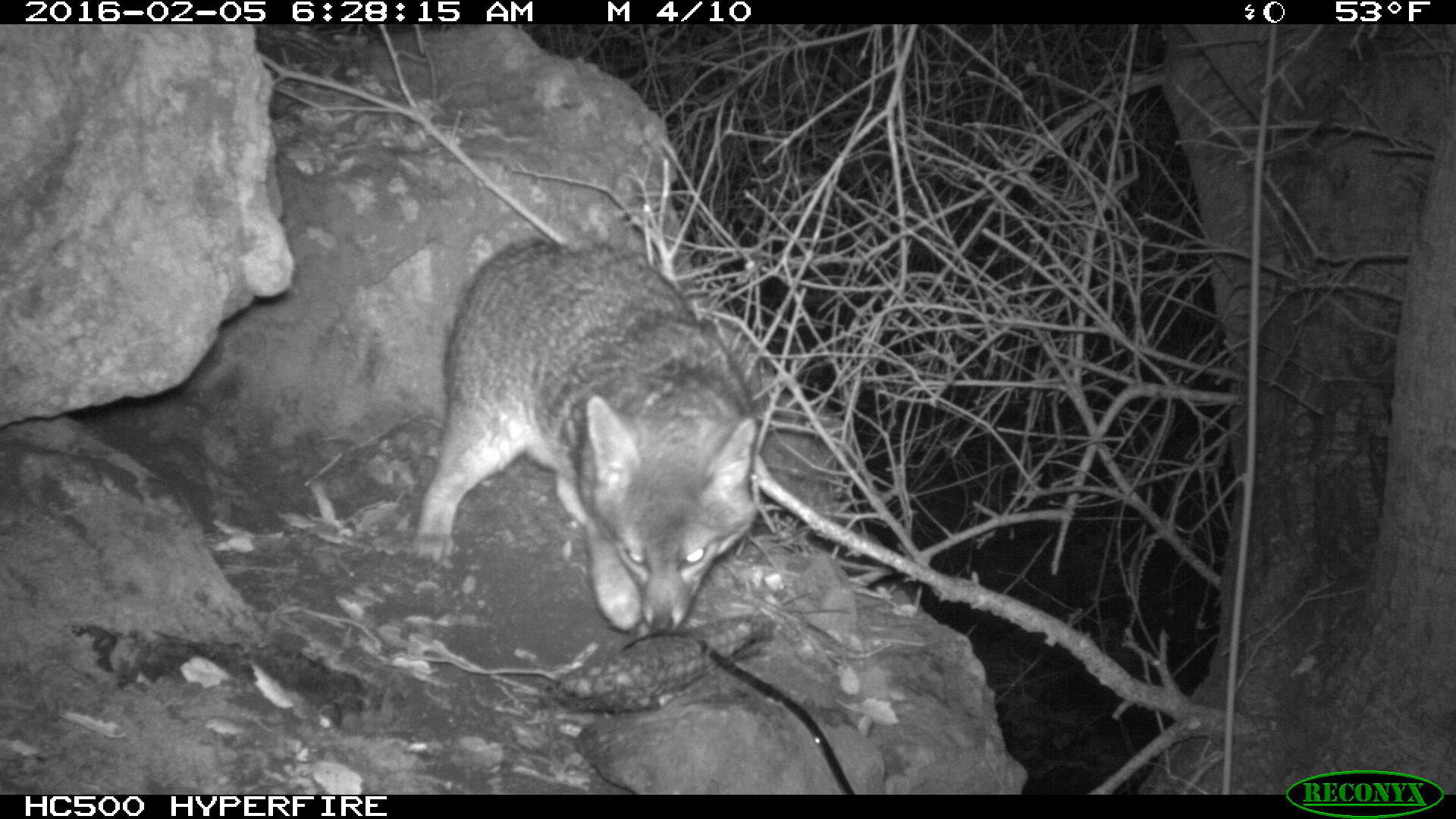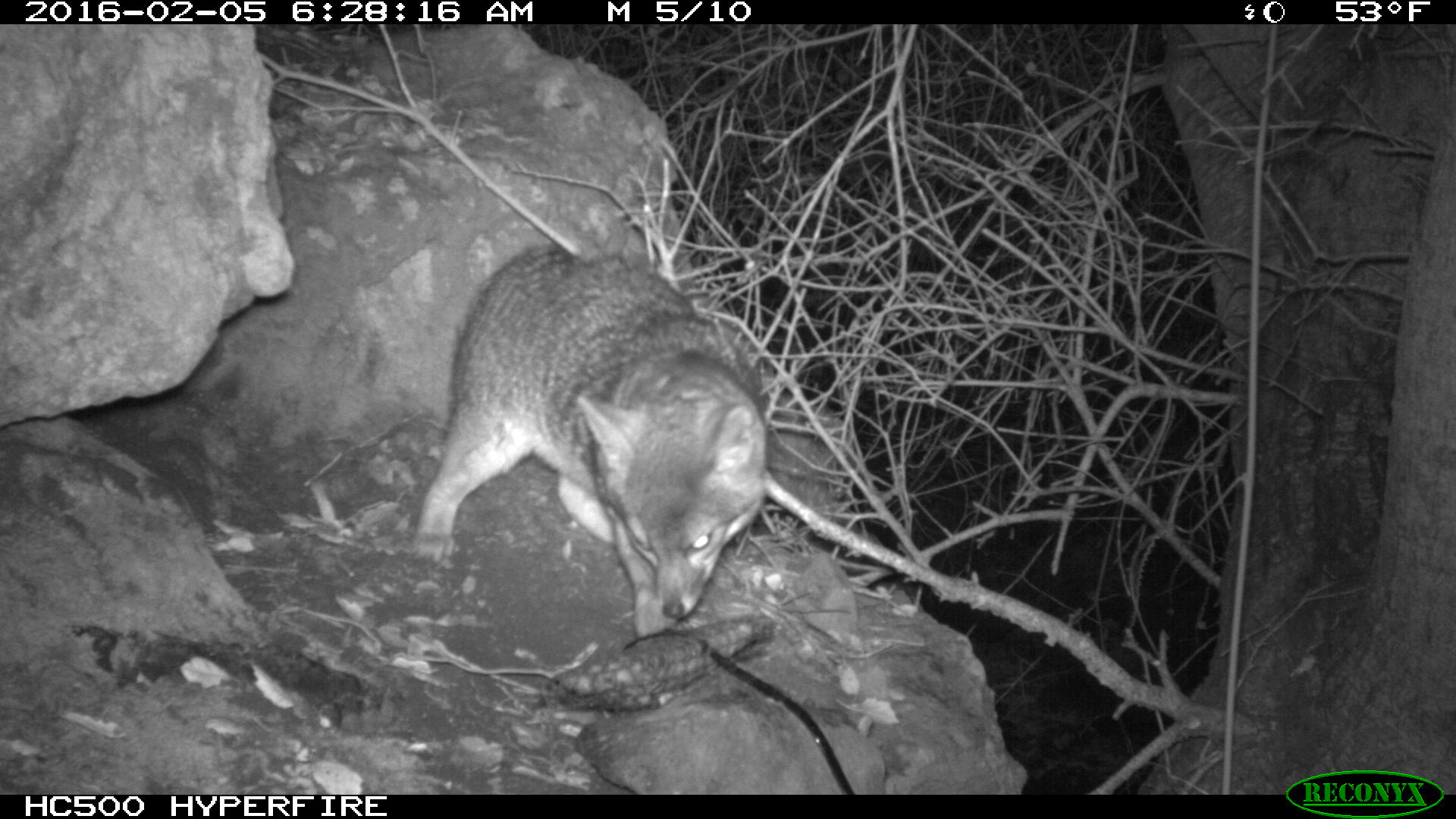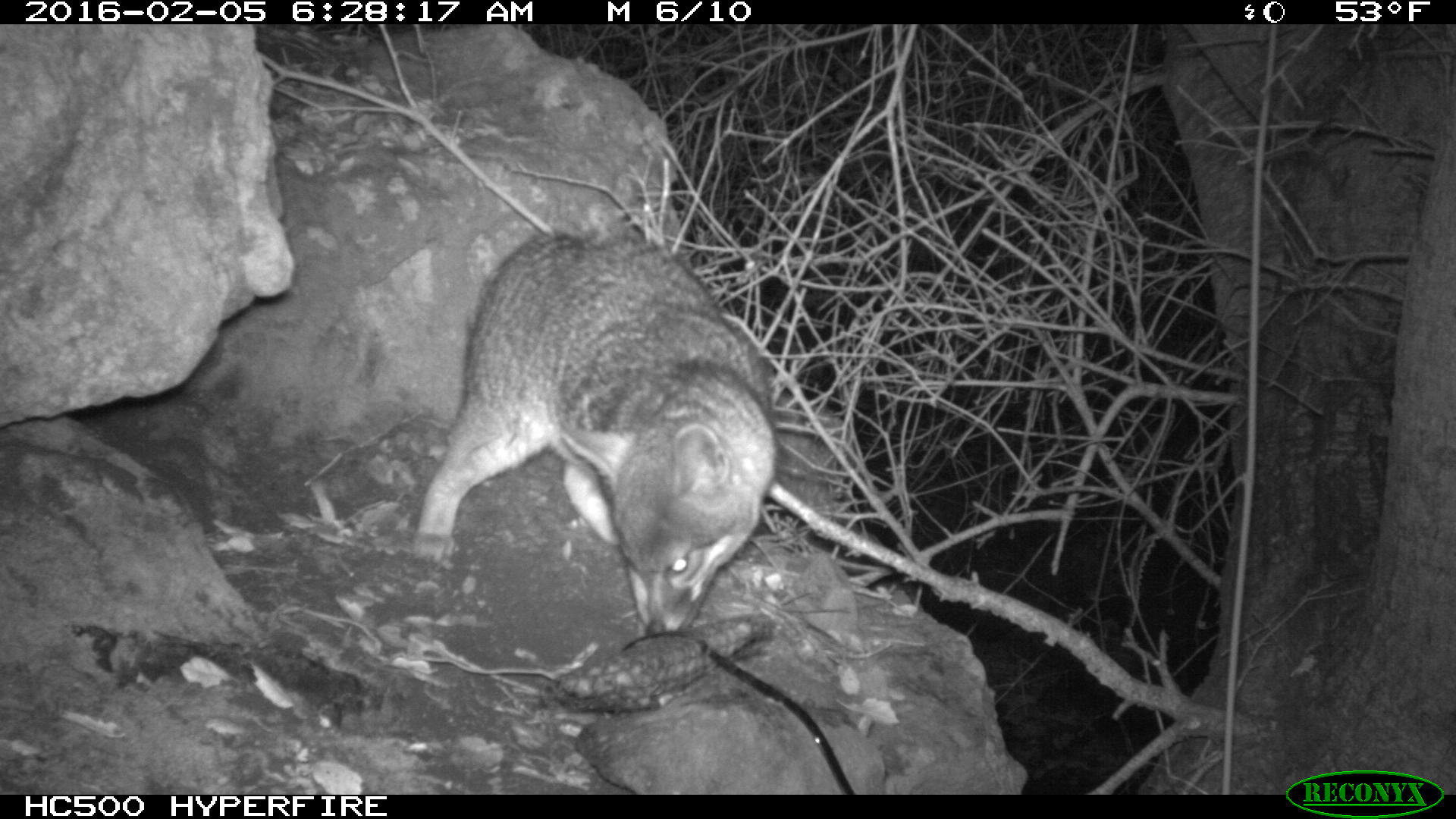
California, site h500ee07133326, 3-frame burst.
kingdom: Animalia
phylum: Chordata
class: Mammalia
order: Carnivora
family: Canidae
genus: Urocyon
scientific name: Urocyon littoralis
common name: island fox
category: fox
Fox (island fox) (Urocyon littoralis).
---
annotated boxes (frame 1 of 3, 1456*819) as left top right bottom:
fox: 414 233 764 635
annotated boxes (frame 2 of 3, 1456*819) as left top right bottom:
fox: 408 243 766 637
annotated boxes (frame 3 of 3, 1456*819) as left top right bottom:
fox: 409 227 780 635